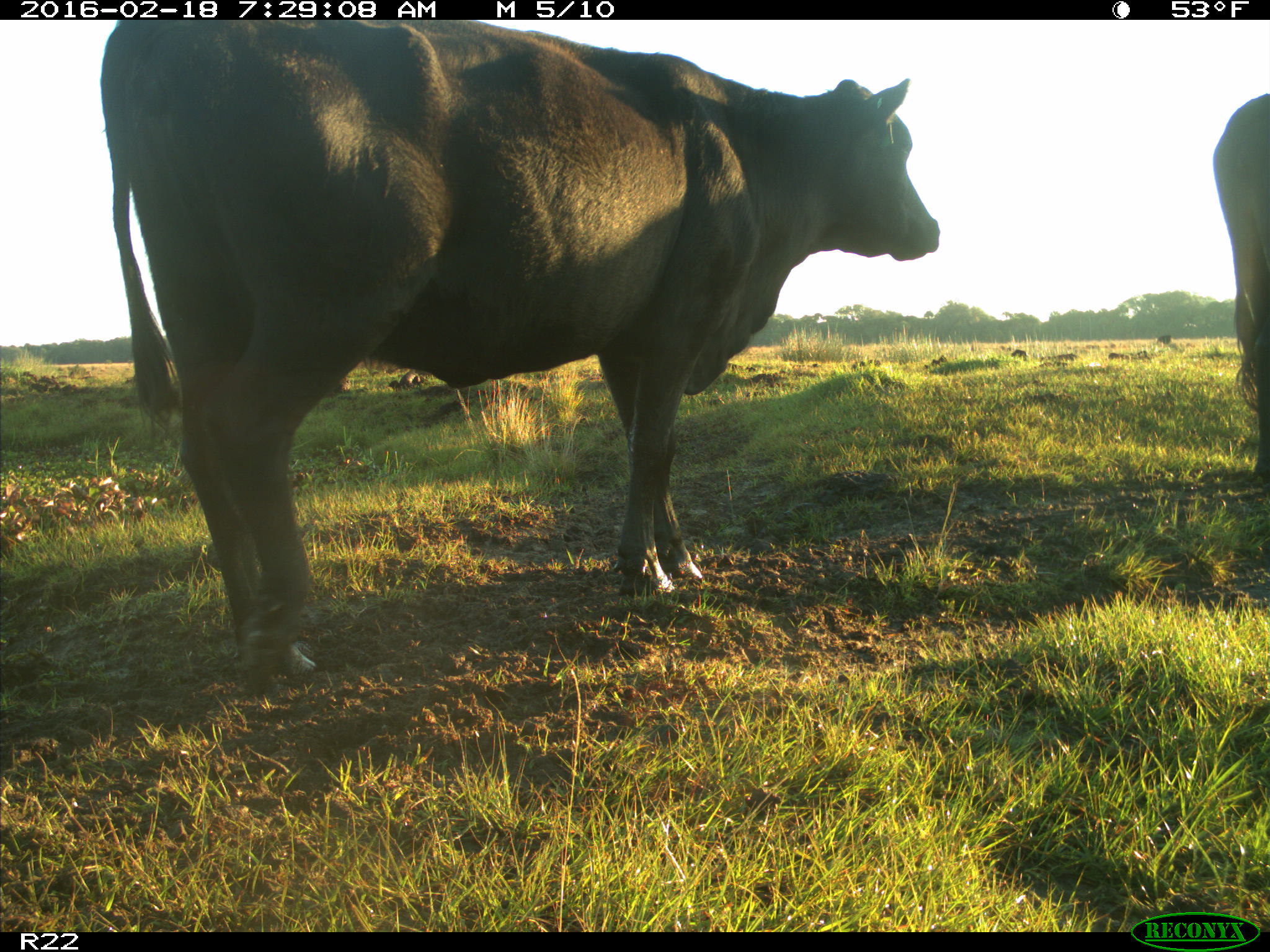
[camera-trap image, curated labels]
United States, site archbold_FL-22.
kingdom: Animalia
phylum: Chordata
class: Mammalia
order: Artiodactyla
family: Bovidae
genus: Bos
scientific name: Bos taurus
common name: domestic cow